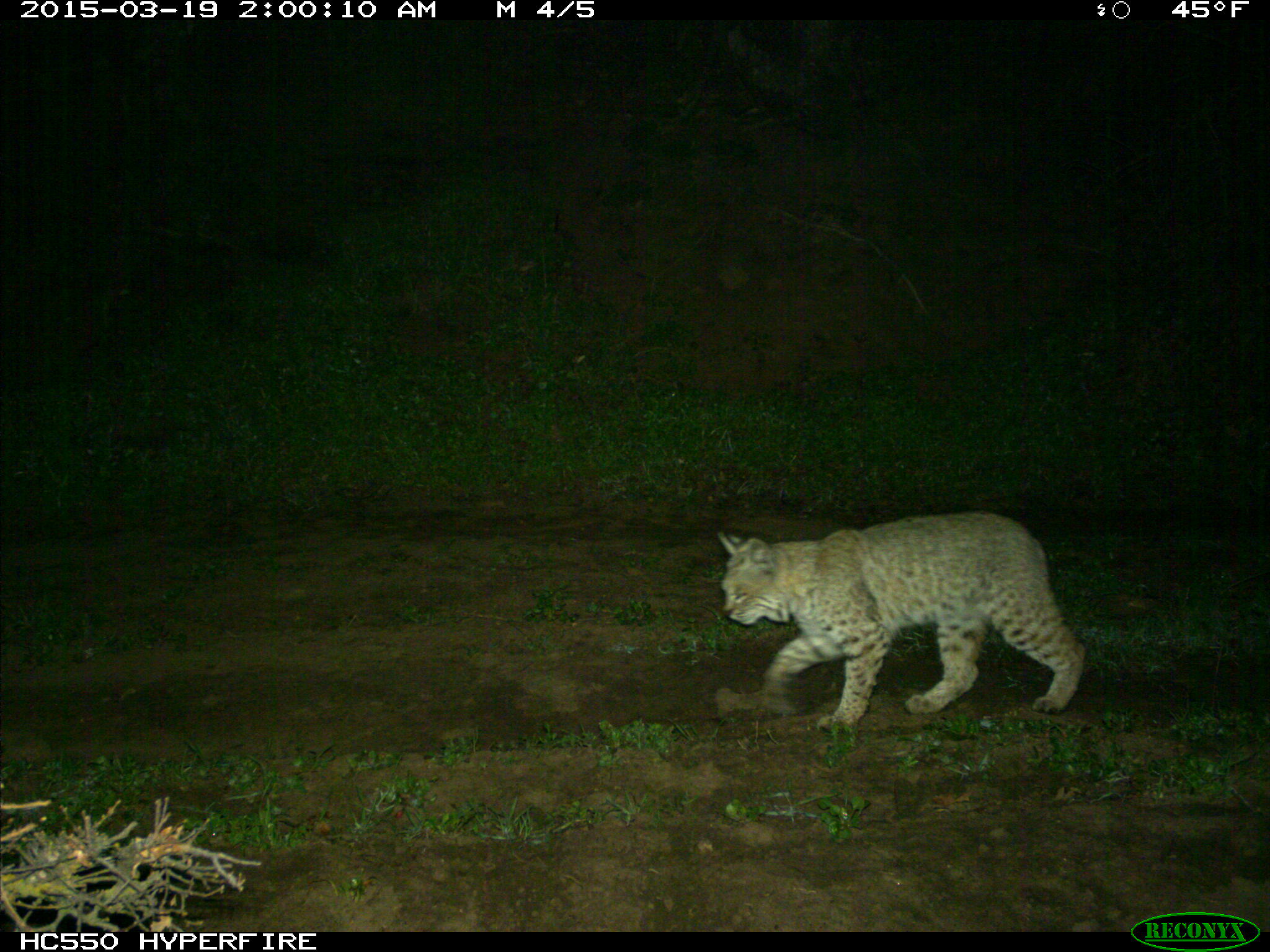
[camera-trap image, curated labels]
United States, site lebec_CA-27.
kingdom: Animalia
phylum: Chordata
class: Mammalia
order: Carnivora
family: Felidae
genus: Lynx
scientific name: Lynx rufus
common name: bobcat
Lynx rufus (bobcat).